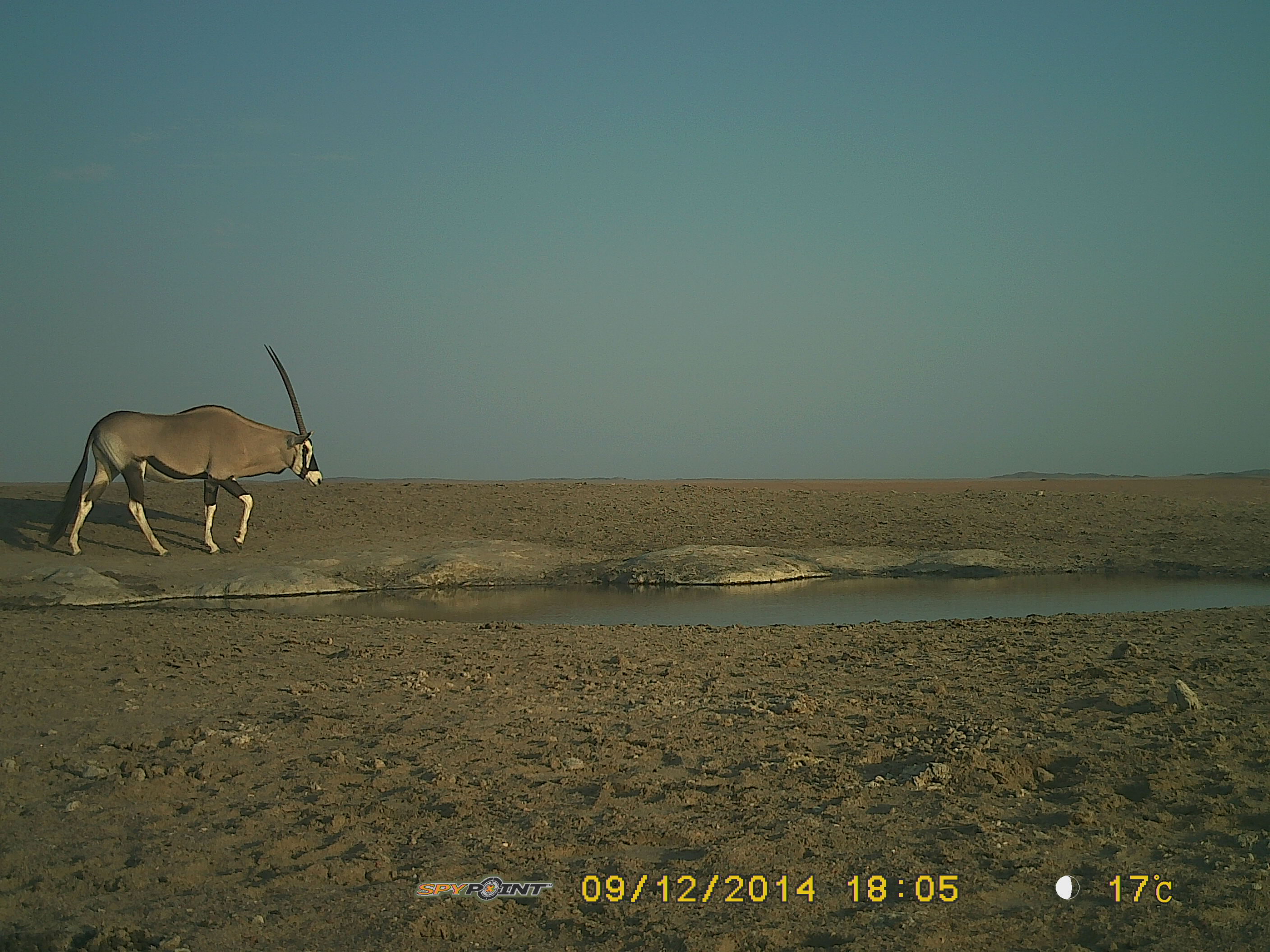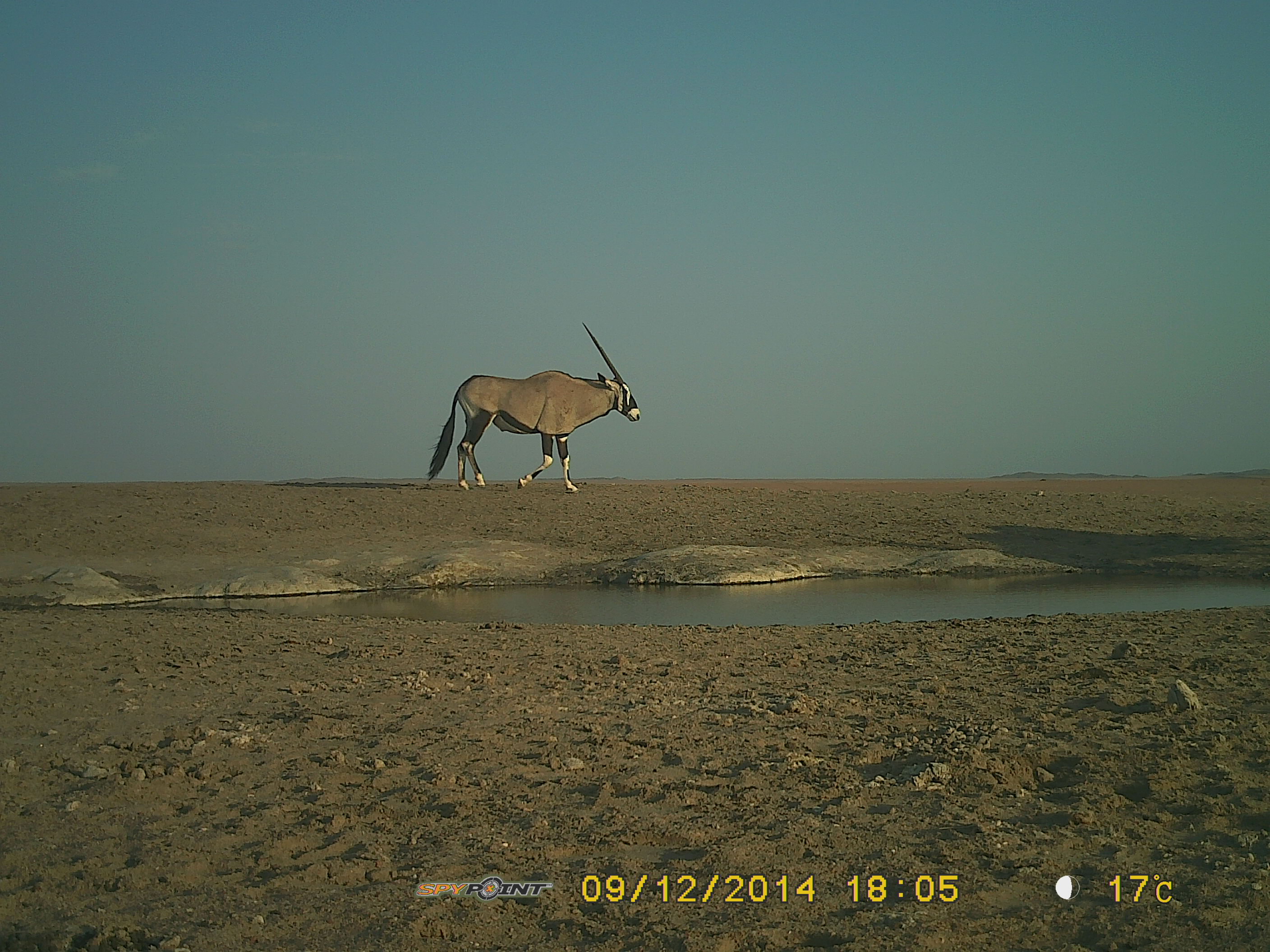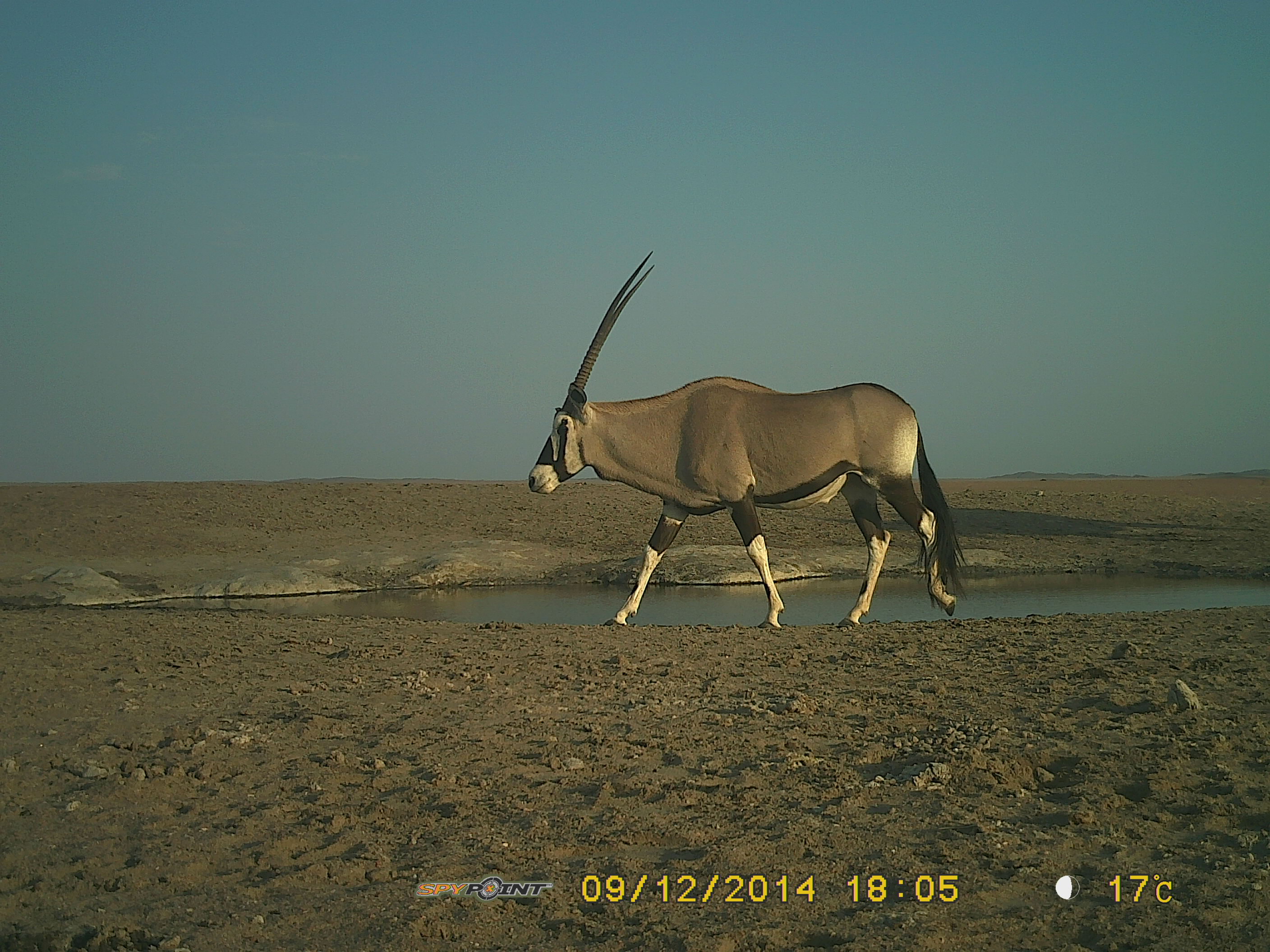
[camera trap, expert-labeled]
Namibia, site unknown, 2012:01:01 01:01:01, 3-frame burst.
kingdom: Animalia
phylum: Chordata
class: Mammalia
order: Artiodactyla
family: Bovidae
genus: Oryx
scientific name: Oryx gazella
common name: gemsbok